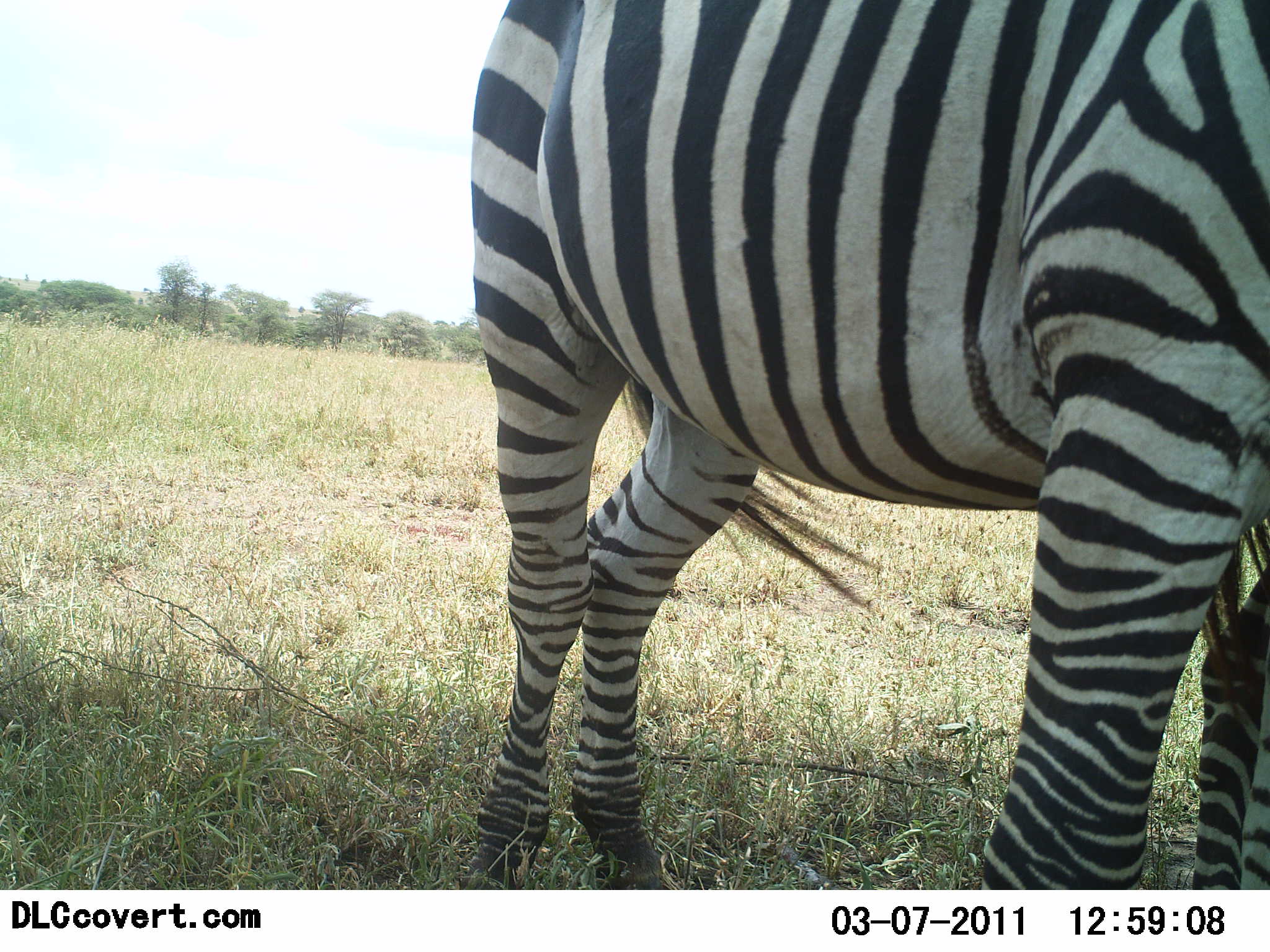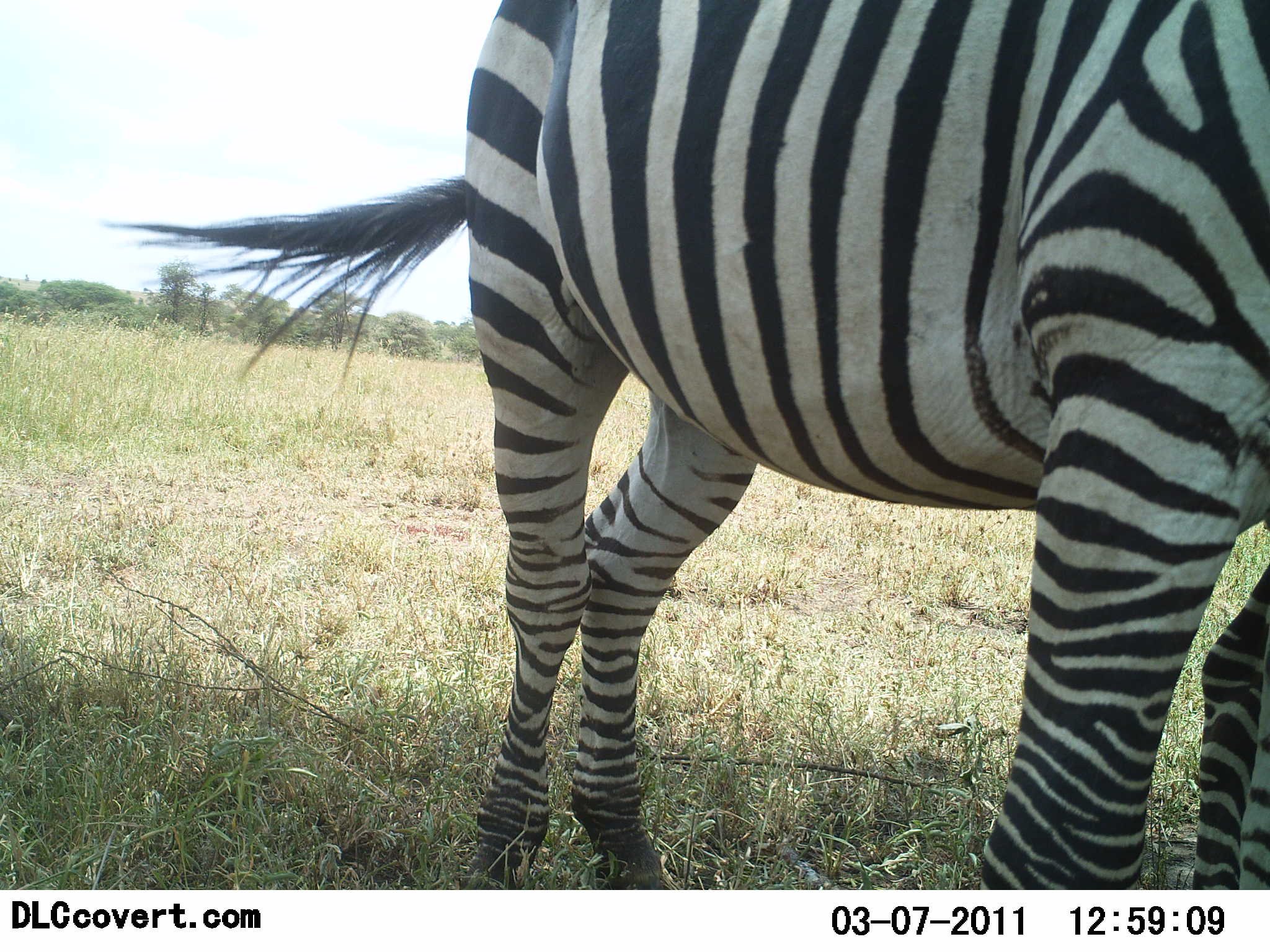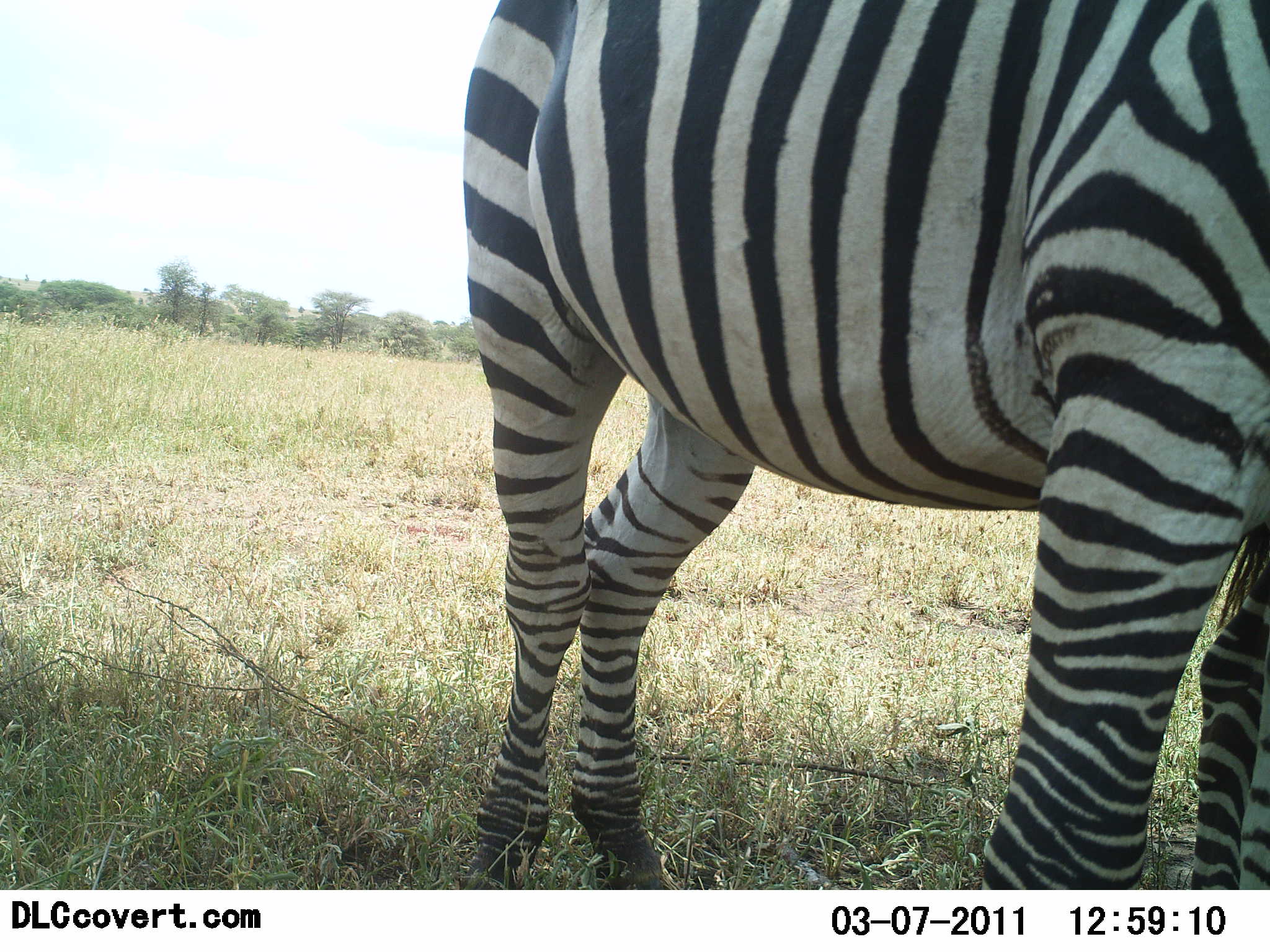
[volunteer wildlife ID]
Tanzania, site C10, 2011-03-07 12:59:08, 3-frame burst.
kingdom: Animalia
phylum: Chordata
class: Mammalia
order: Perissodactyla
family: Equidae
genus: Equus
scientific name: Equus quagga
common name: plains zebra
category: zebra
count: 1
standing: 100%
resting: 0%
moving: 0%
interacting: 0%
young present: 0%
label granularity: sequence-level